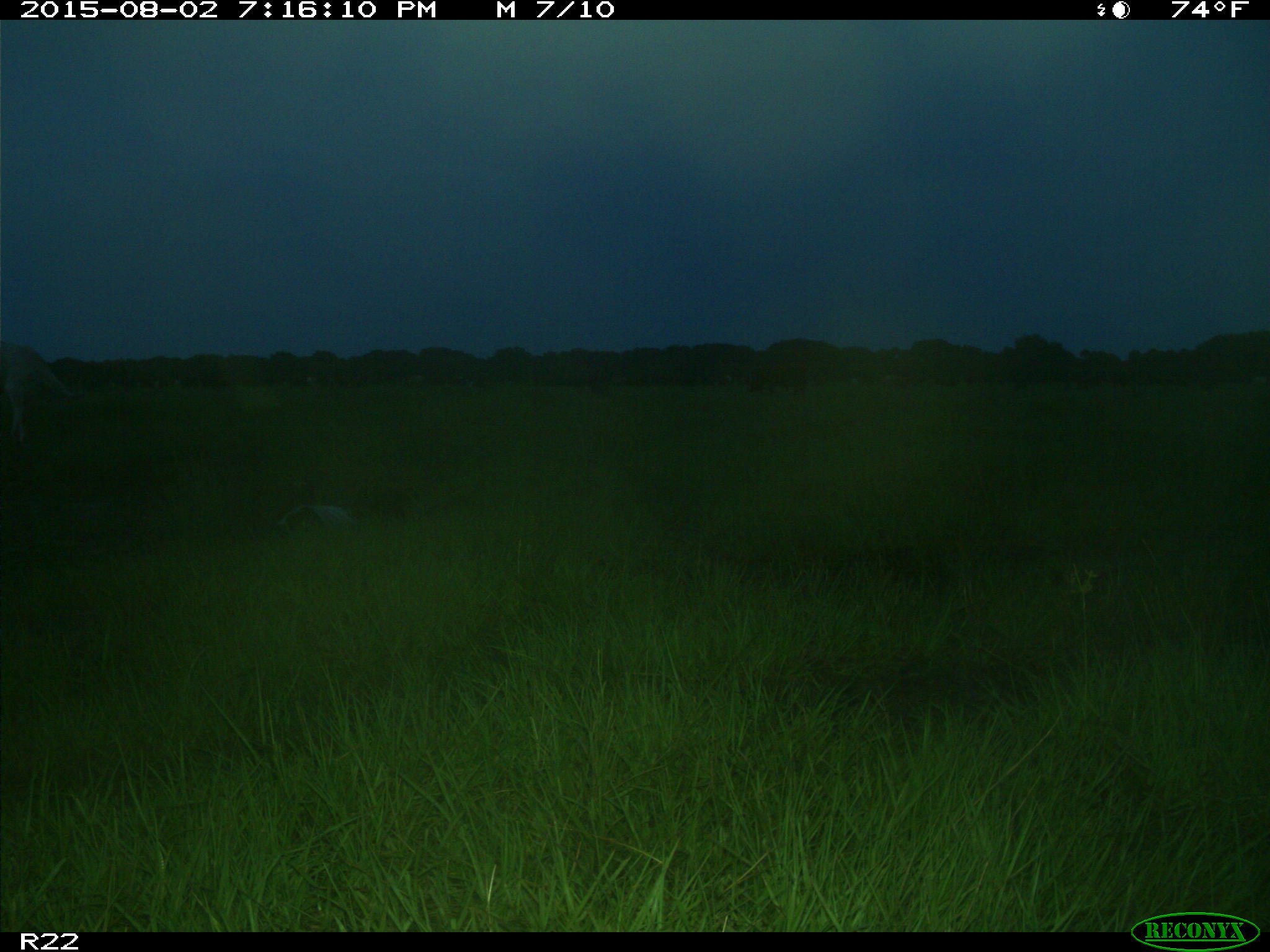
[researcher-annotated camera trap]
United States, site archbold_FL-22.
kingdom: Animalia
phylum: Chordata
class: Mammalia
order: Artiodactyla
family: Bovidae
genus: Bos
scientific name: Bos taurus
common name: domestic cow